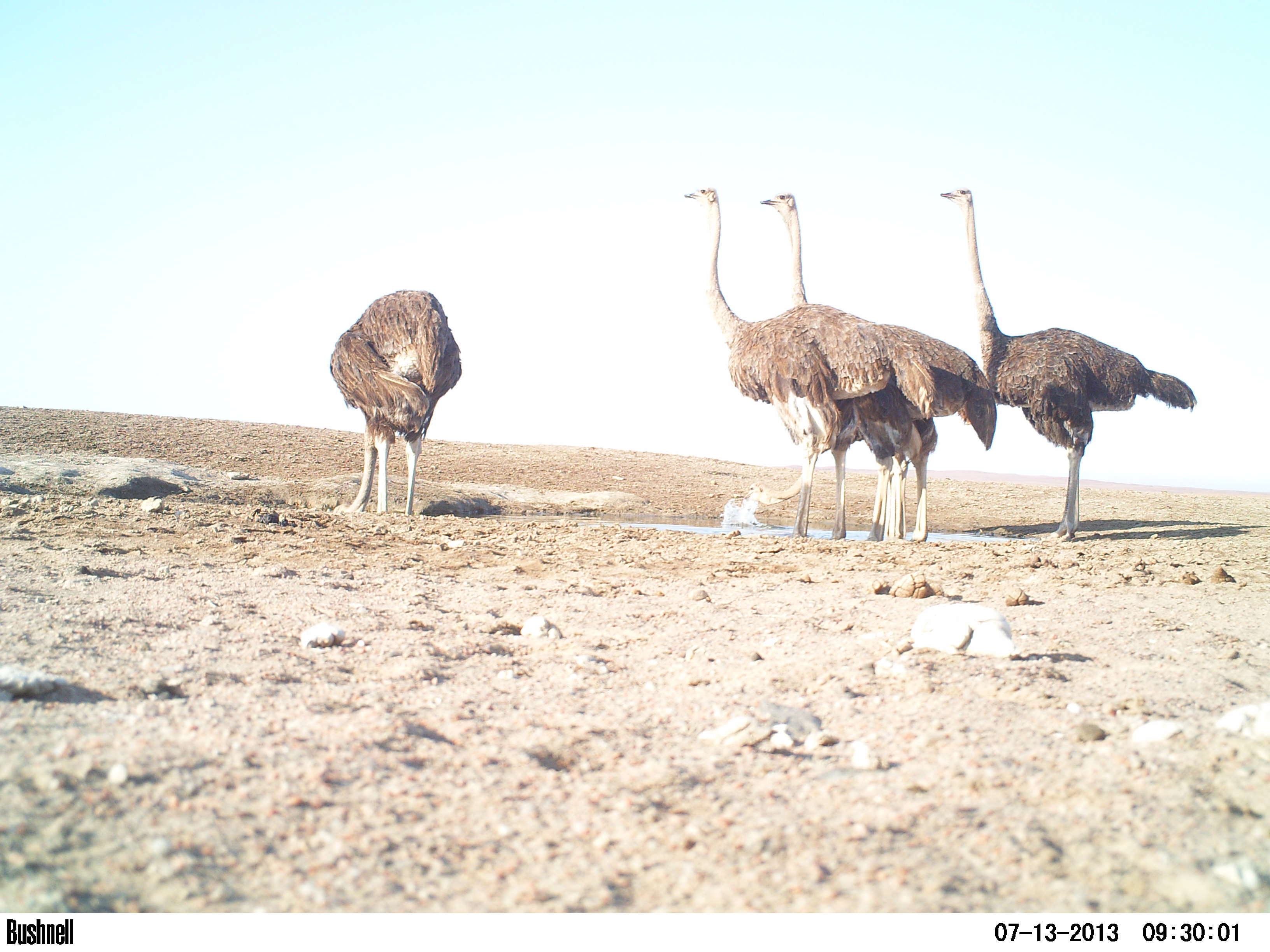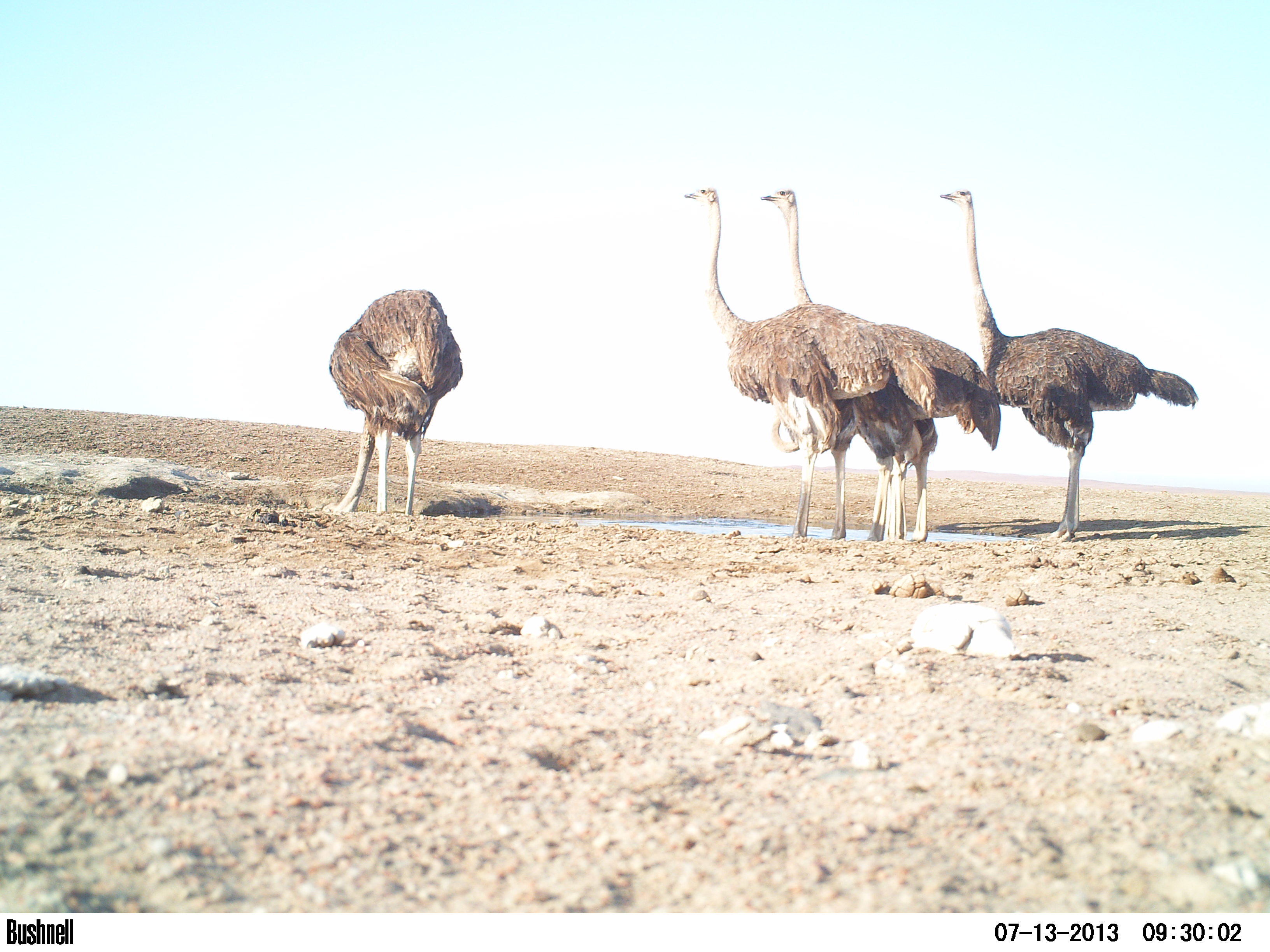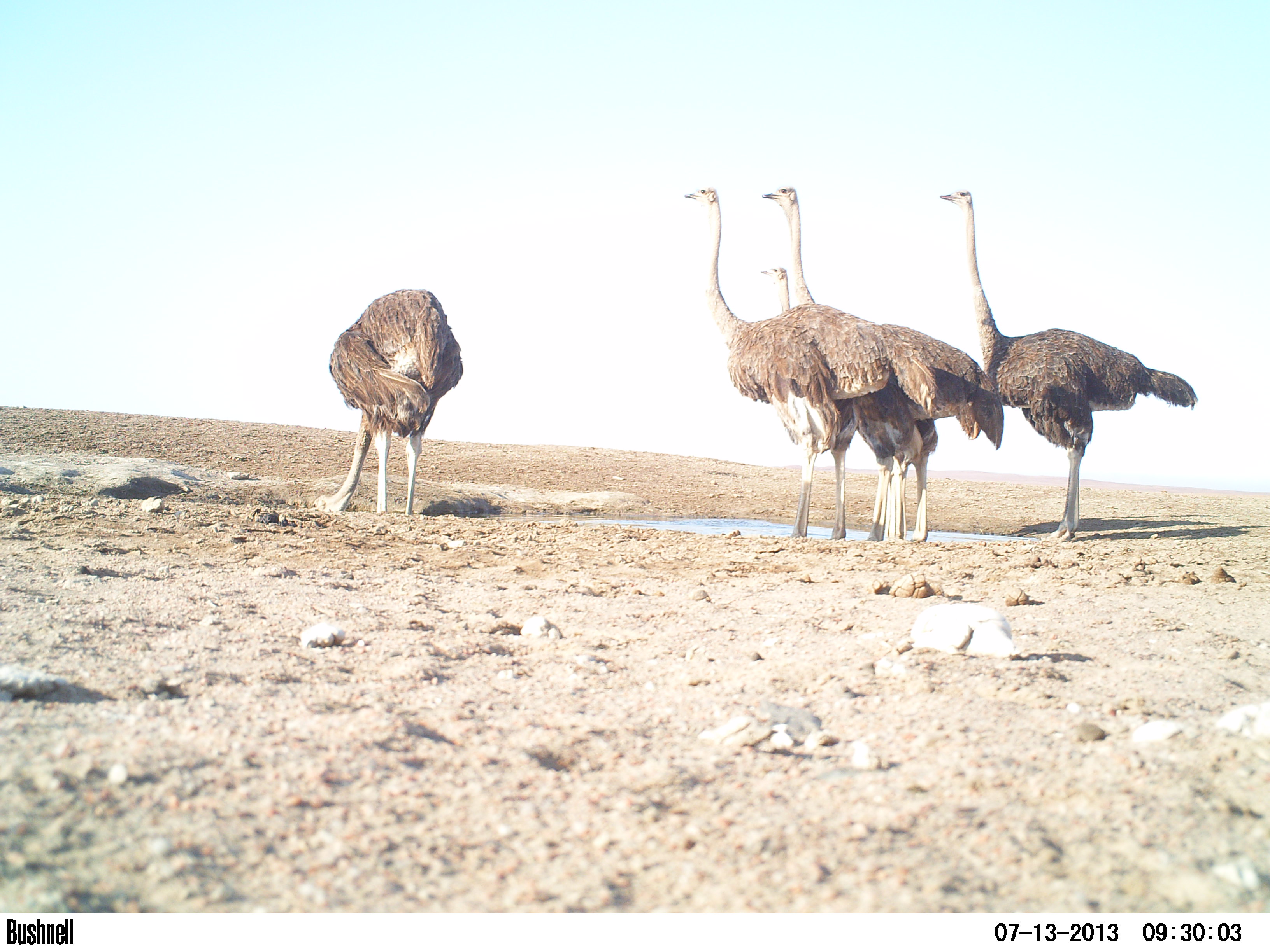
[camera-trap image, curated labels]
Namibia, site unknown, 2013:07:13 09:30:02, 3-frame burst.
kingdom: Animalia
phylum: Chordata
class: Aves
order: Struthioniformes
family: Struthionidae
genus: Struthio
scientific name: Struthio camelus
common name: common ostrich